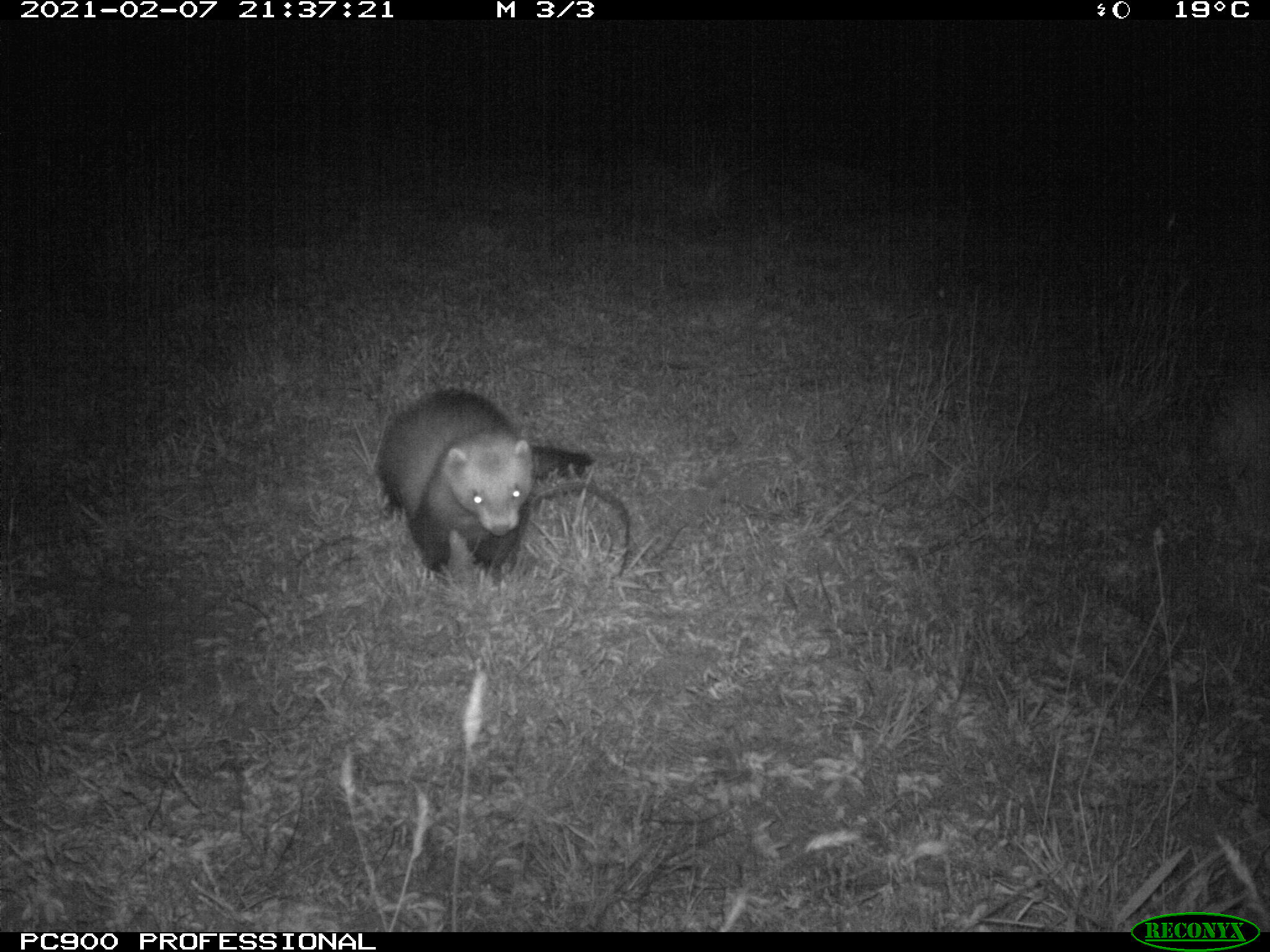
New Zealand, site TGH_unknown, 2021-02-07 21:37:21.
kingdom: Animalia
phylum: Chordata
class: Mammalia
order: Carnivora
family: Mustelidae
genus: Mustela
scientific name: Mustela furo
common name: ferret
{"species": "ferret (Mustela furo)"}